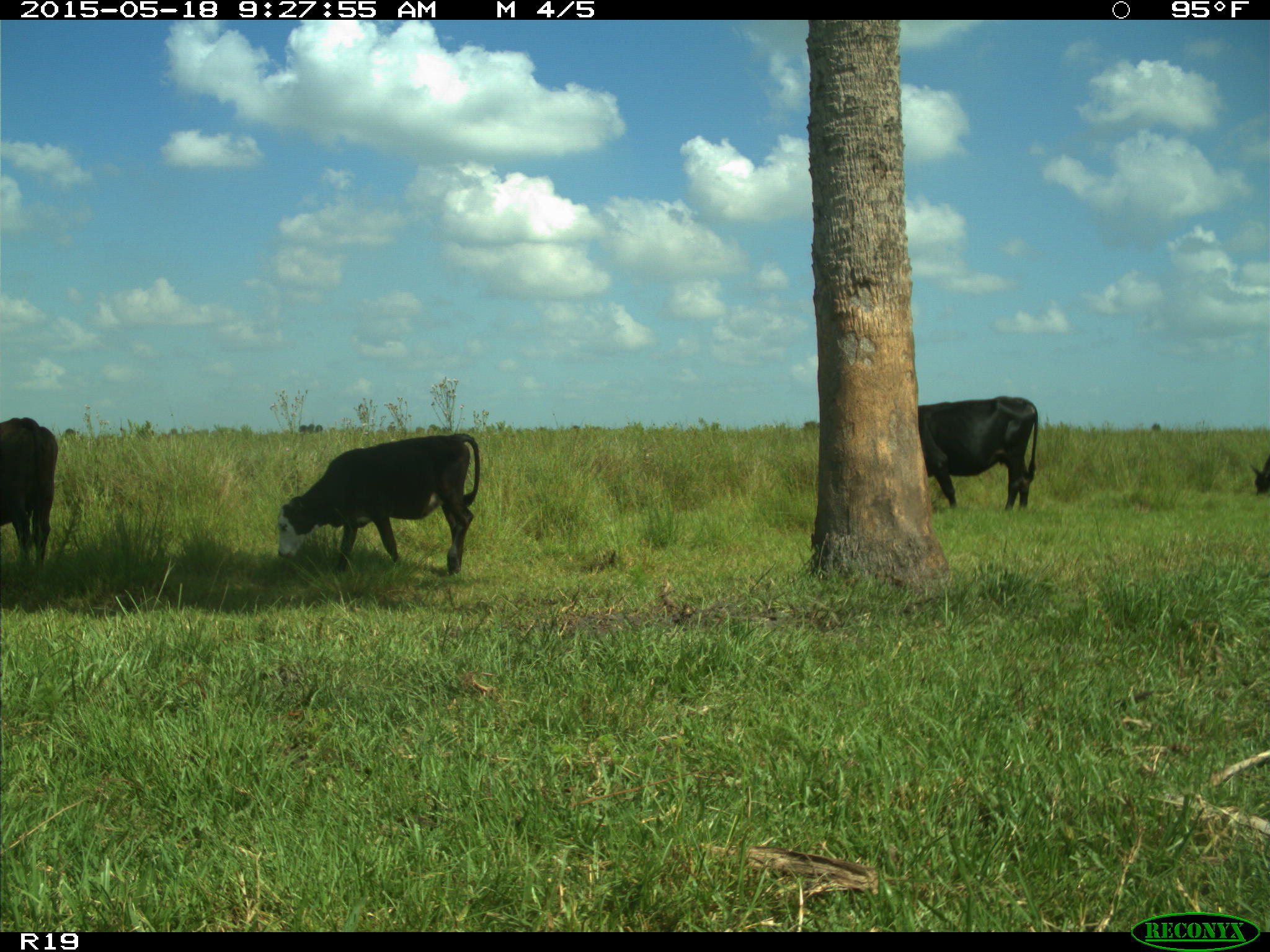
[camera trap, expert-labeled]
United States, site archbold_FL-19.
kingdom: Animalia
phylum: Chordata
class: Mammalia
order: Artiodactyla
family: Bovidae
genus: Bos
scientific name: Bos taurus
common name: domestic cow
Bos taurus (domestic cow).